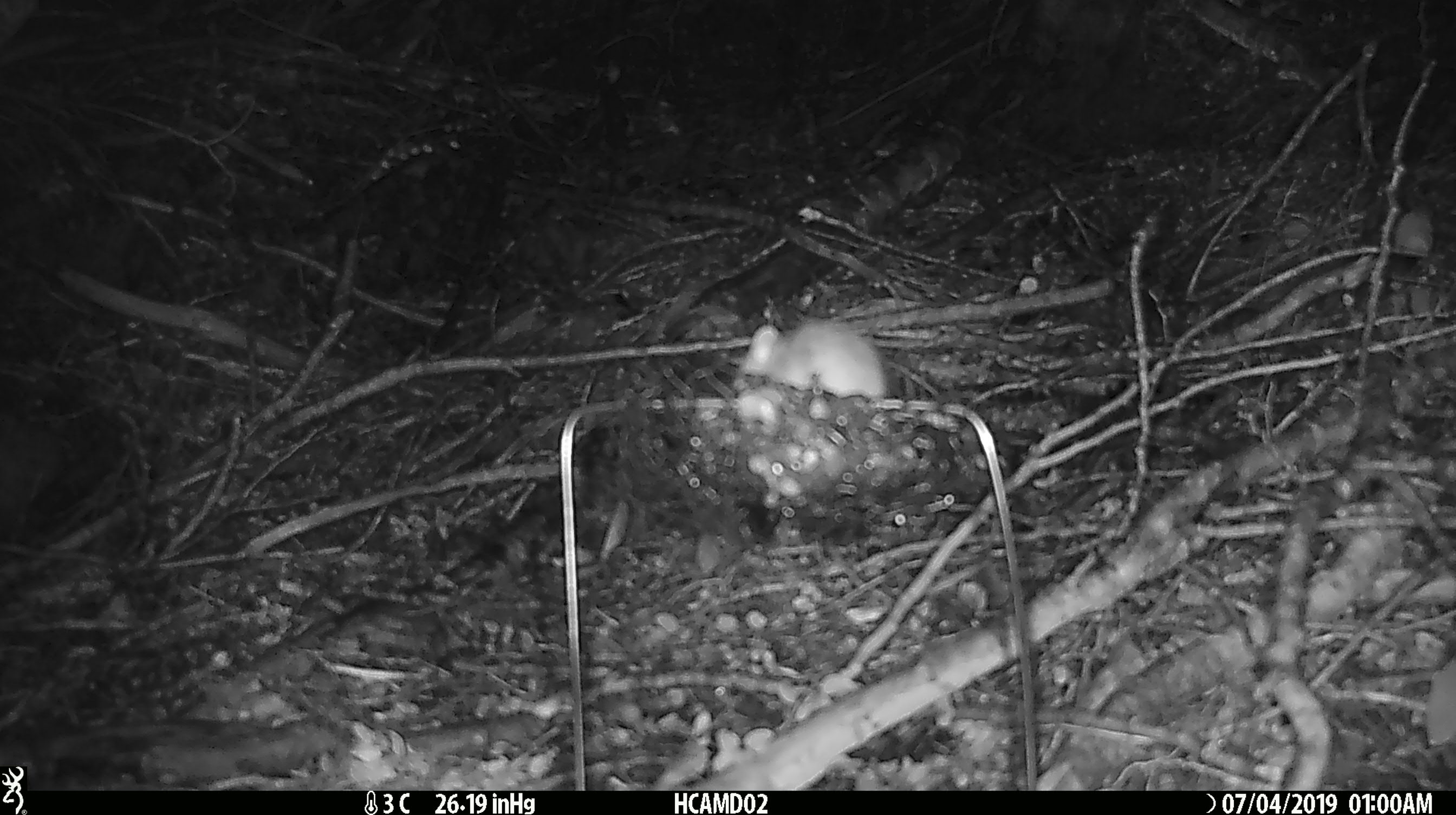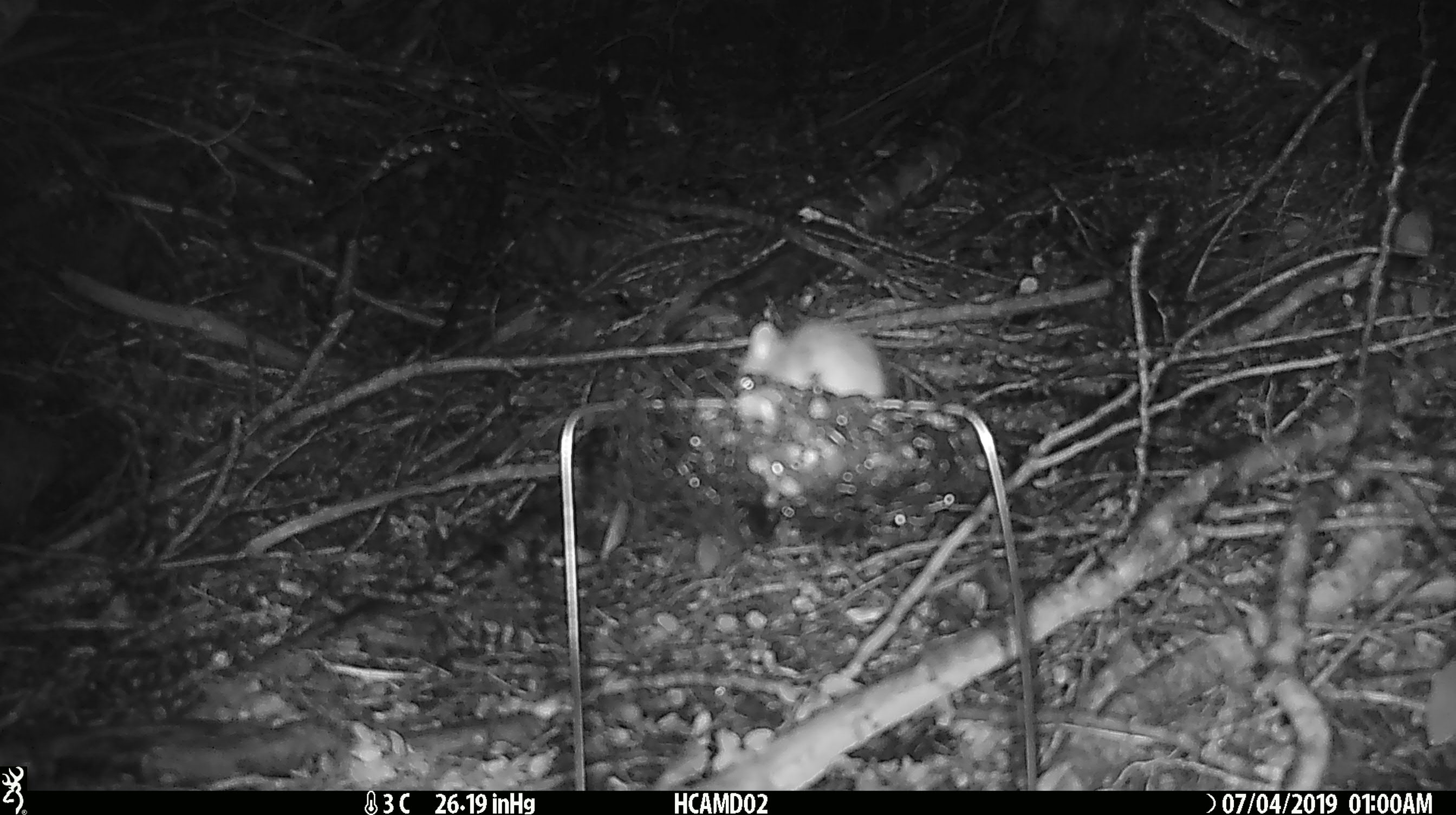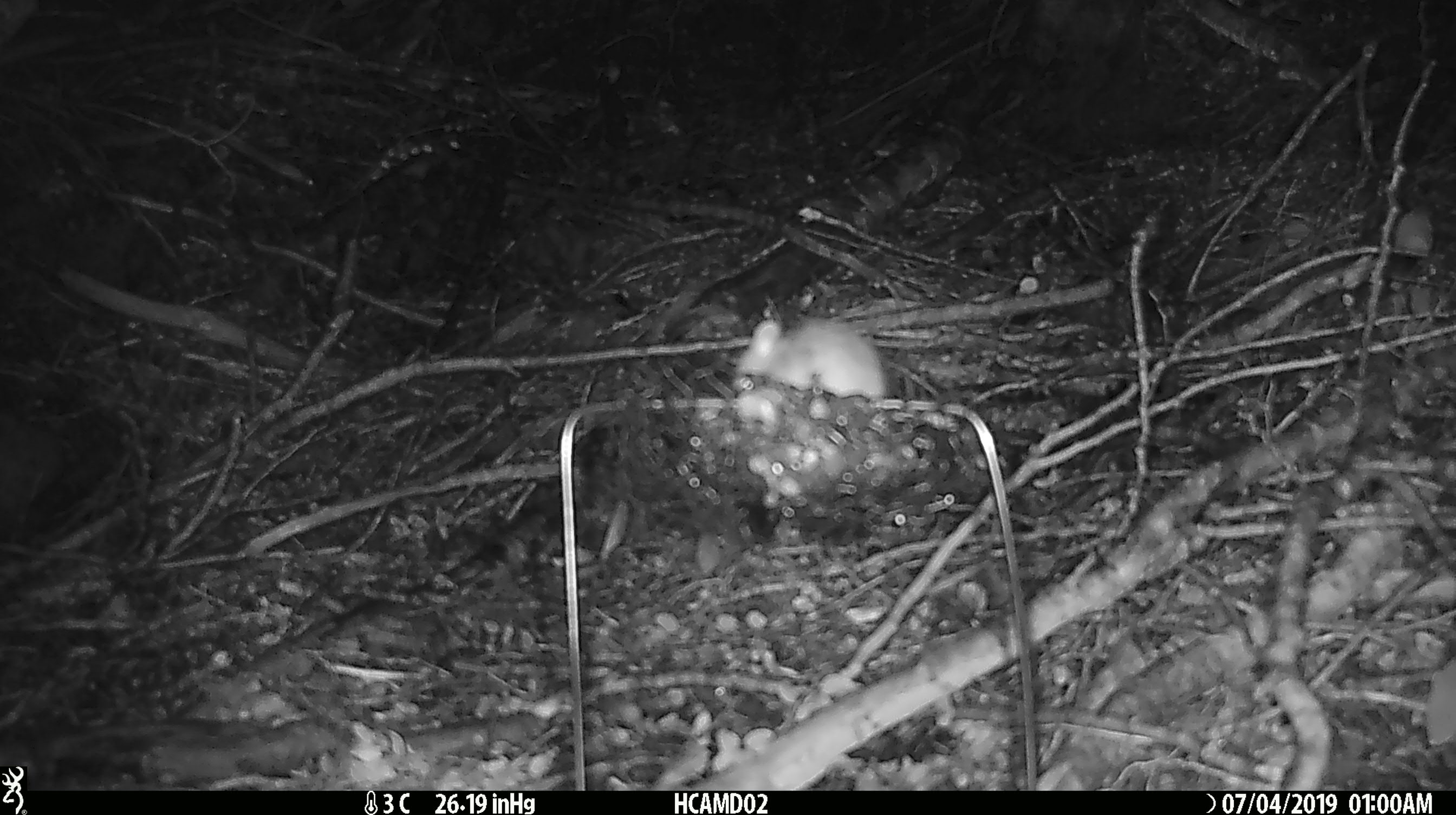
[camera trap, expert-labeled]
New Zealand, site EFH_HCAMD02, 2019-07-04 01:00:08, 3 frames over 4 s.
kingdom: Animalia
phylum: Chordata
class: Mammalia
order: Rodentia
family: Muridae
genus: Mus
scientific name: Mus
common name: mouse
Mouse (Mus).